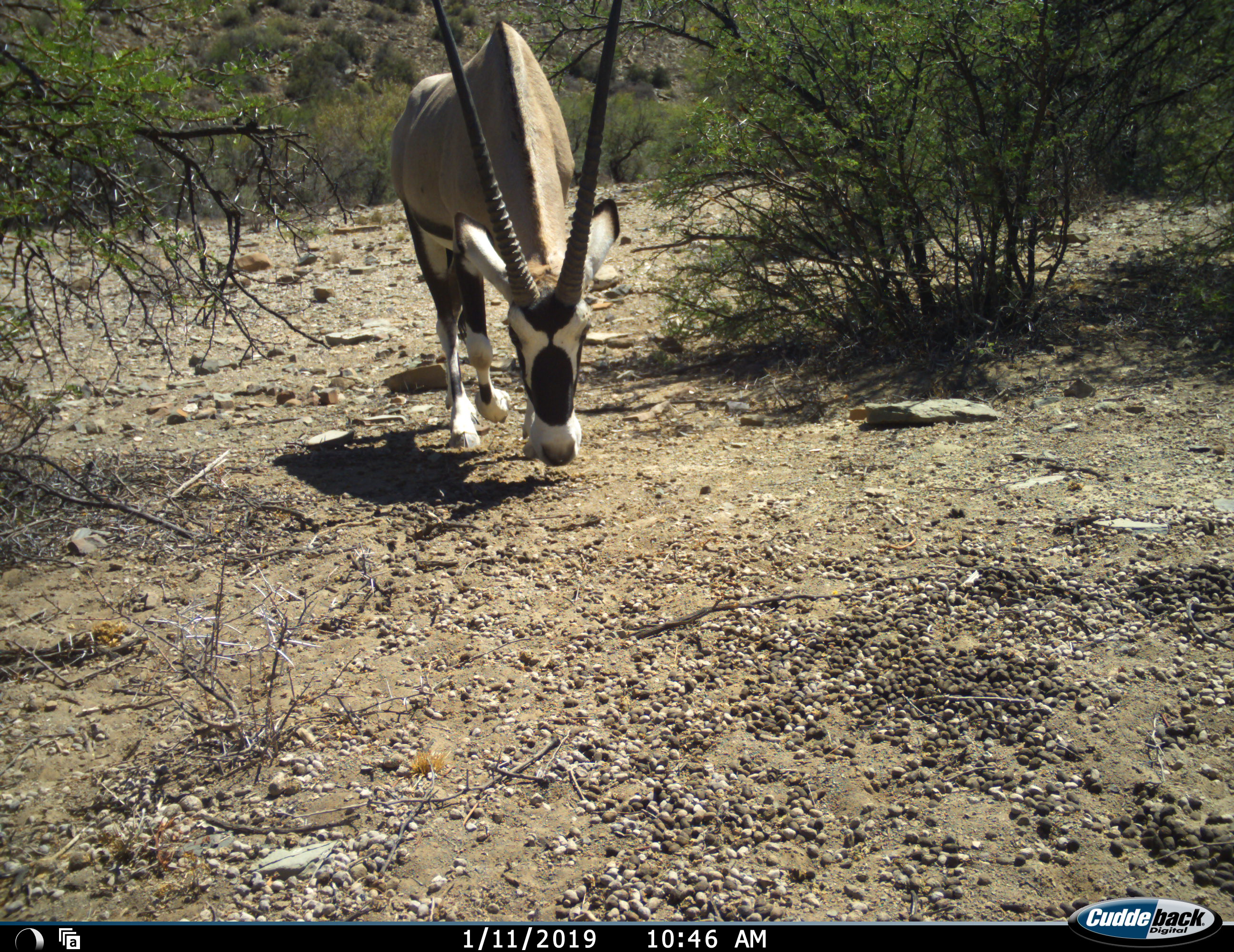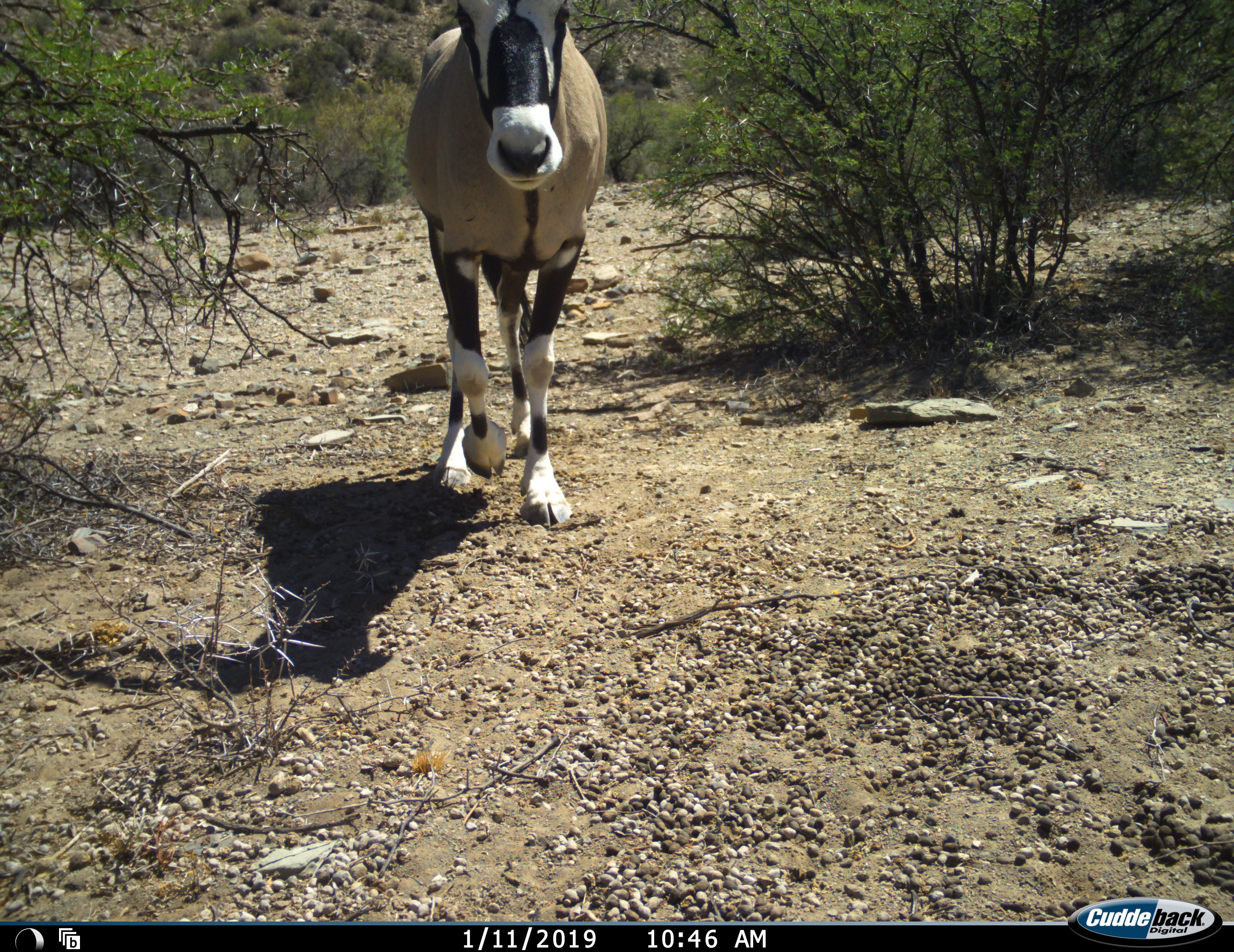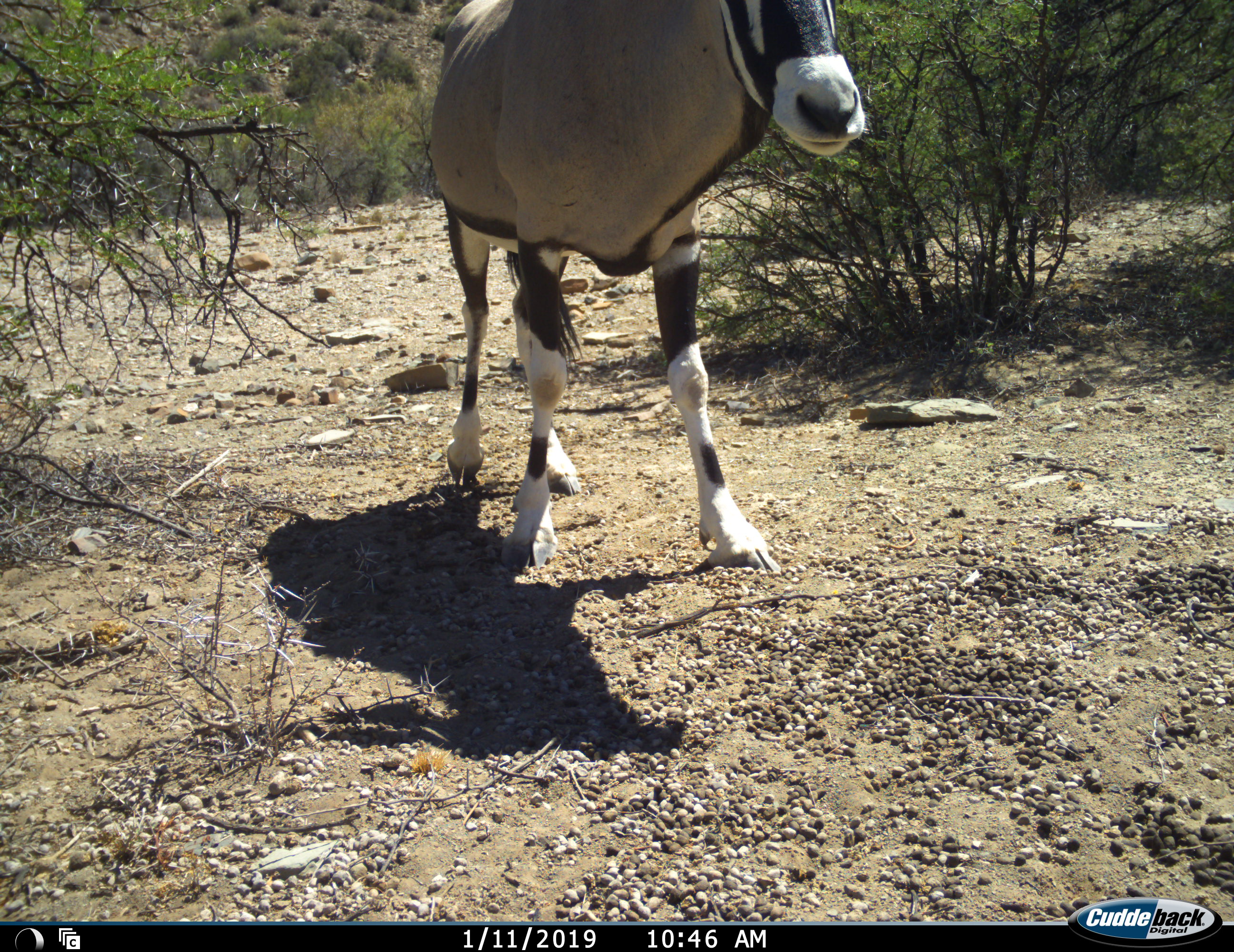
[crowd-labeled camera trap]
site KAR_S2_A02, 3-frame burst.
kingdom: Animalia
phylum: Chordata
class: Mammalia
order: Artiodactyla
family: Bovidae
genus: Oryx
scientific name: Oryx gazella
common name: gemsbok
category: oryx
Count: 1.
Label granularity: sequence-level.